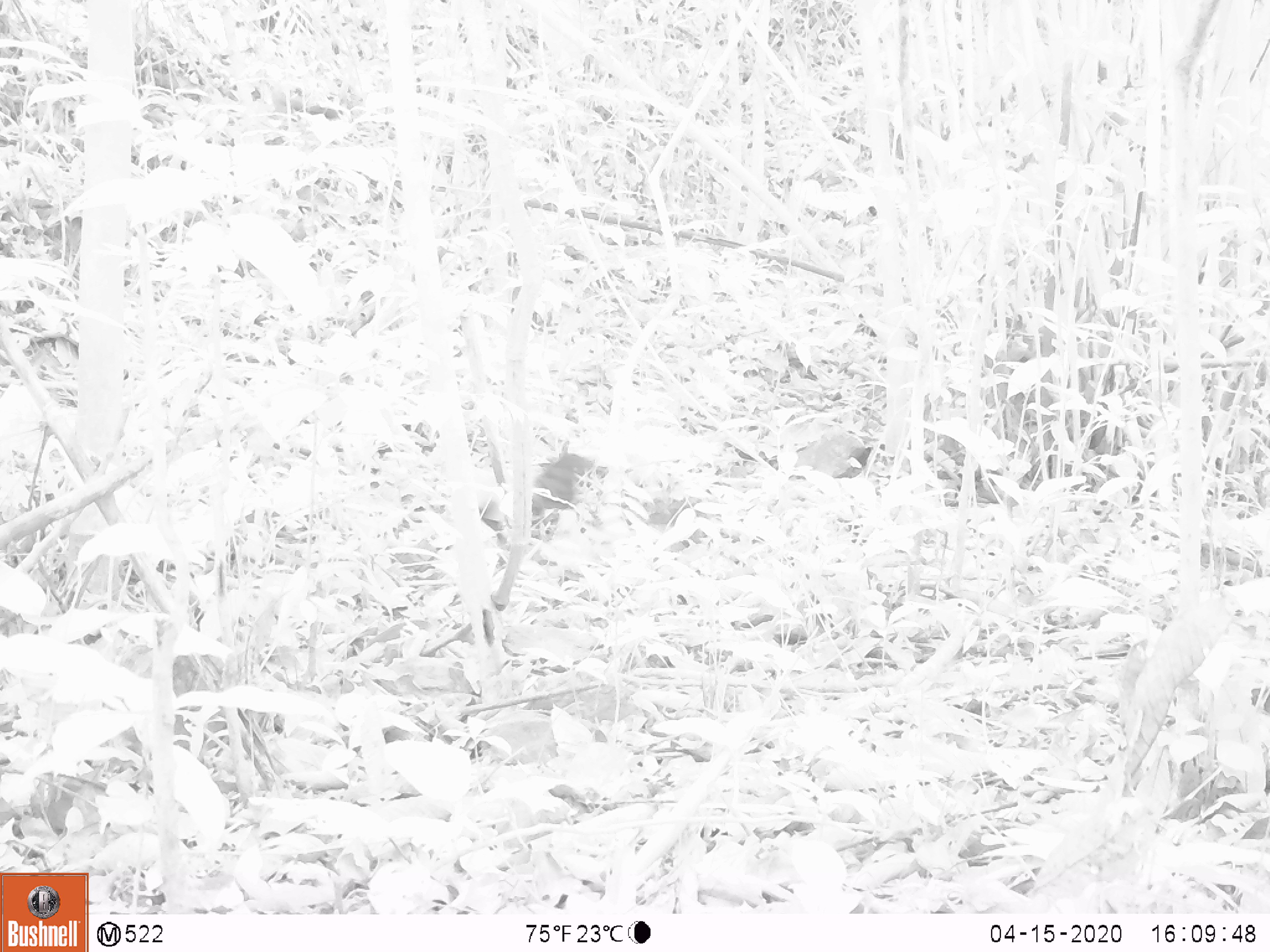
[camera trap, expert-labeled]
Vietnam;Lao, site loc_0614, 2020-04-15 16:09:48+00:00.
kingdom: Animalia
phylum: Chordata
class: Aves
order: Galliformes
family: Phasianidae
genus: Gallus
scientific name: Gallus gallus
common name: red junglefowl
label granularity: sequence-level